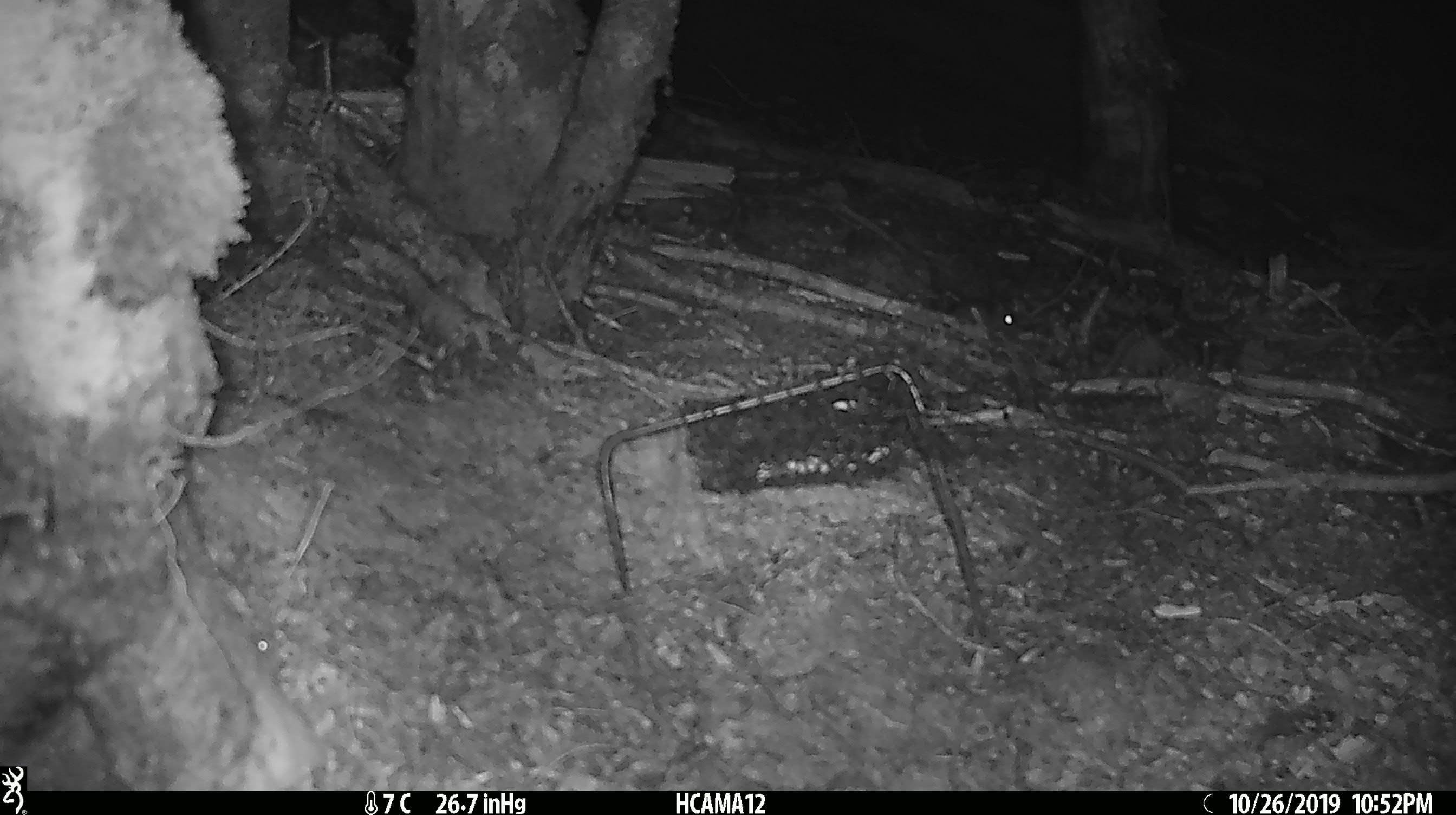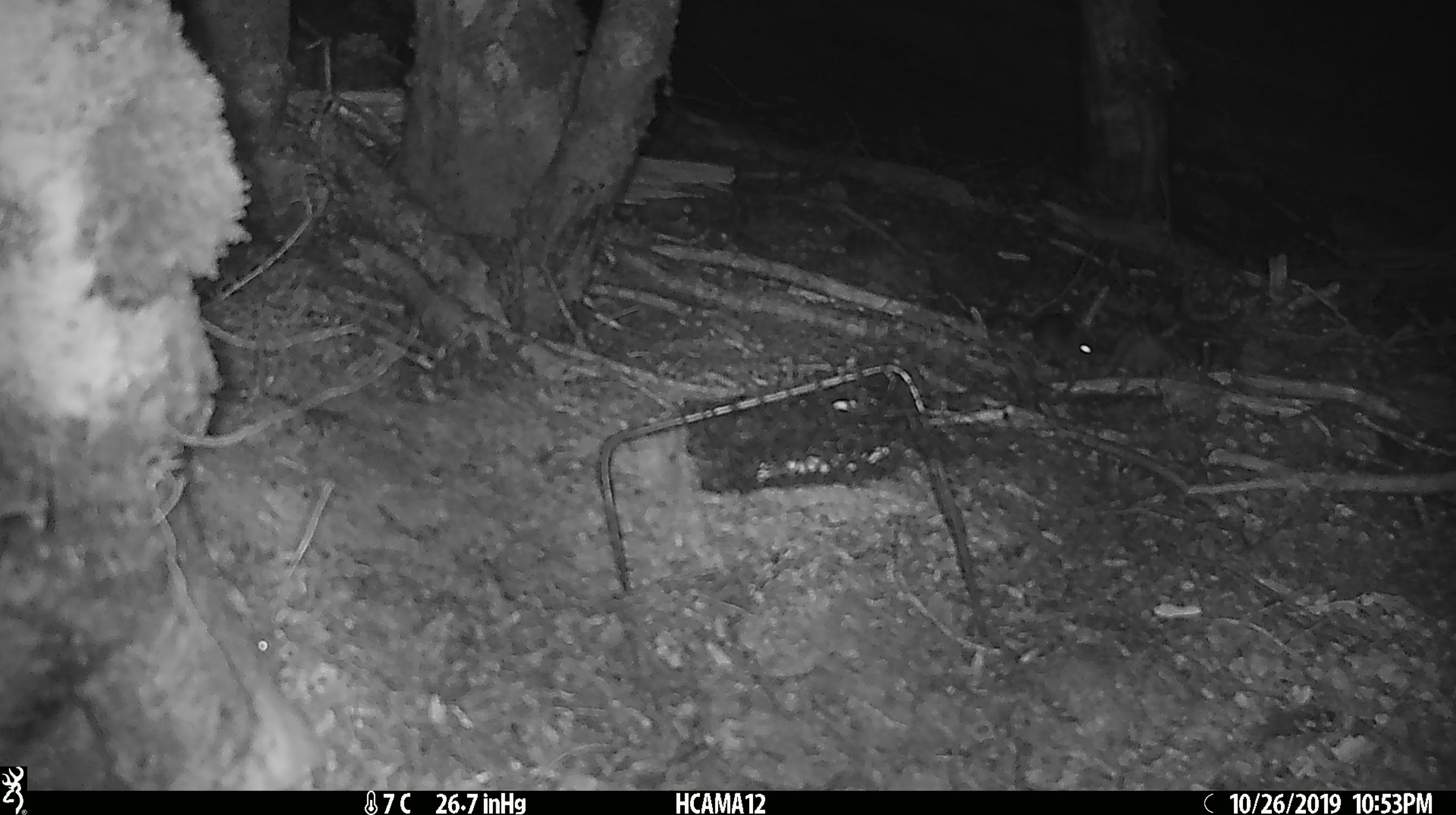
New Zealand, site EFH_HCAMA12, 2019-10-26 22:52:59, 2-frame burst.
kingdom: Animalia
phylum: Chordata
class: Mammalia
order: Rodentia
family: Muridae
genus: Mus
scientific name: Mus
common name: mouse